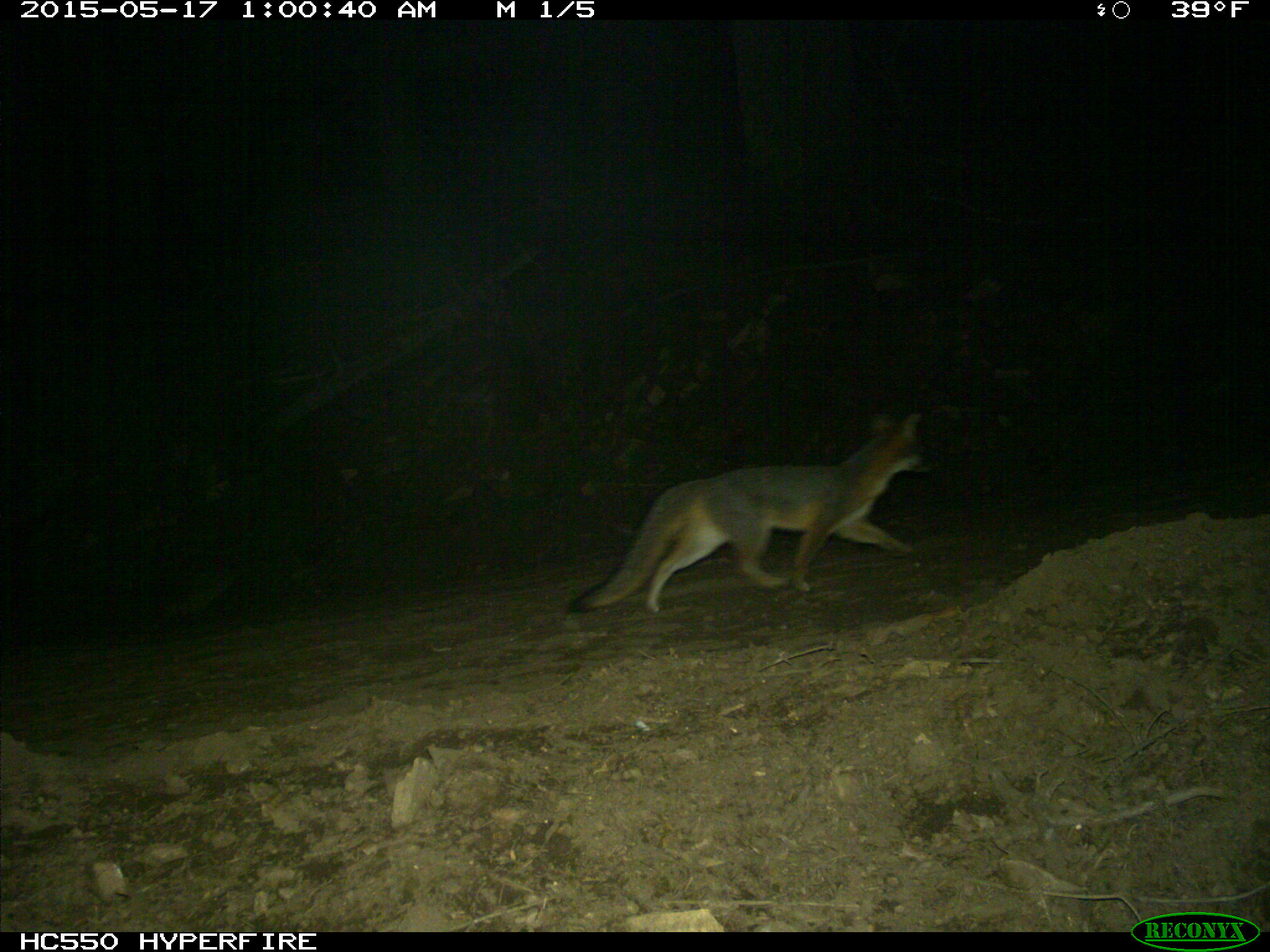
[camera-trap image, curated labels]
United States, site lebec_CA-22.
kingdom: Animalia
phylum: Chordata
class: Mammalia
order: Carnivora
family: Canidae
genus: Urocyon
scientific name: Urocyon cinereoargenteus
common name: gray fox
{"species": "Urocyon cinereoargenteus (gray fox)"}